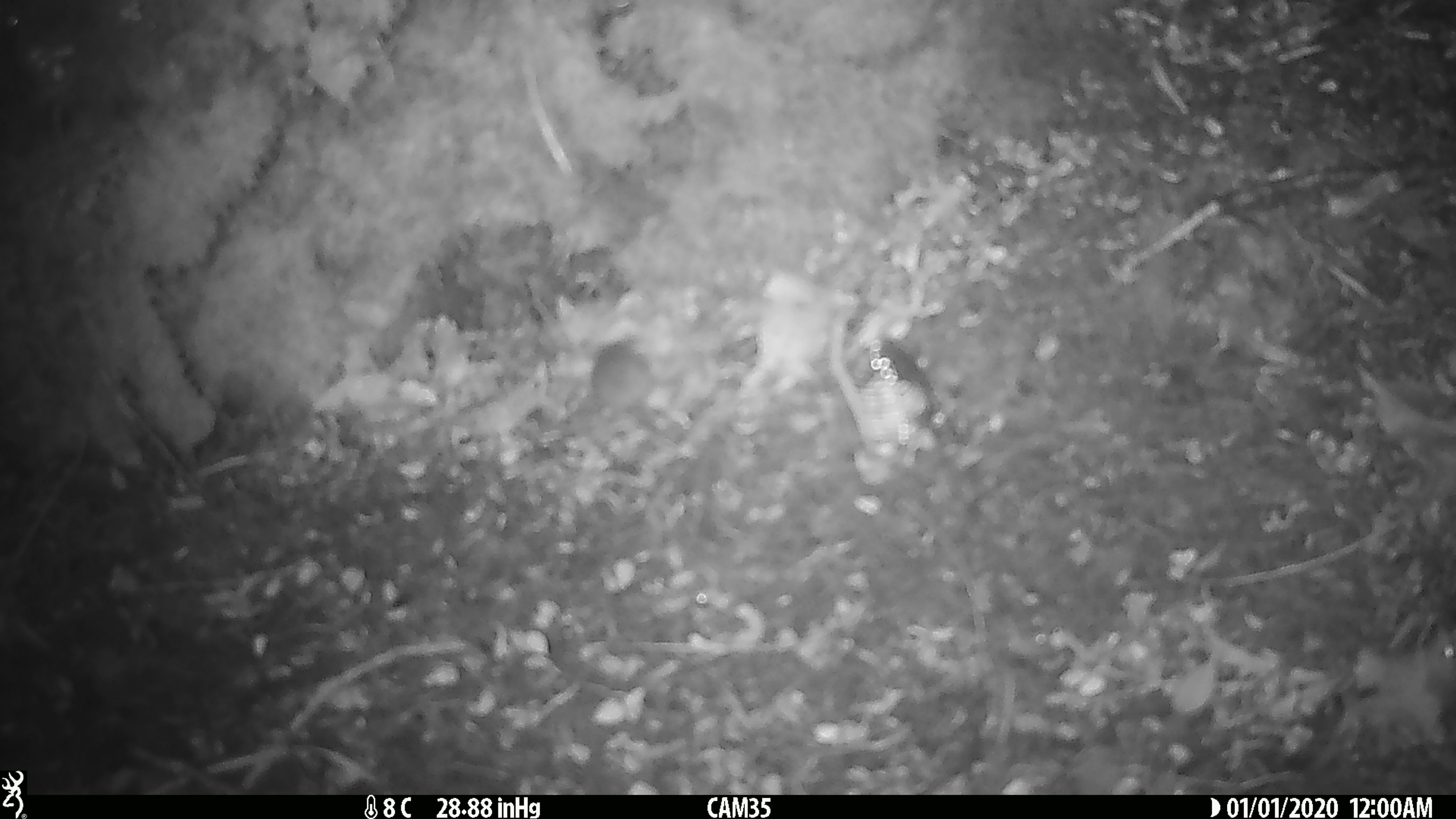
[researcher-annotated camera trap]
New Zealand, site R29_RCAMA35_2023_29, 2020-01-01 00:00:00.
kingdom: Animalia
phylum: Chordata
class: Mammalia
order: Rodentia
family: Muridae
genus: Mus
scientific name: Mus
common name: mouse